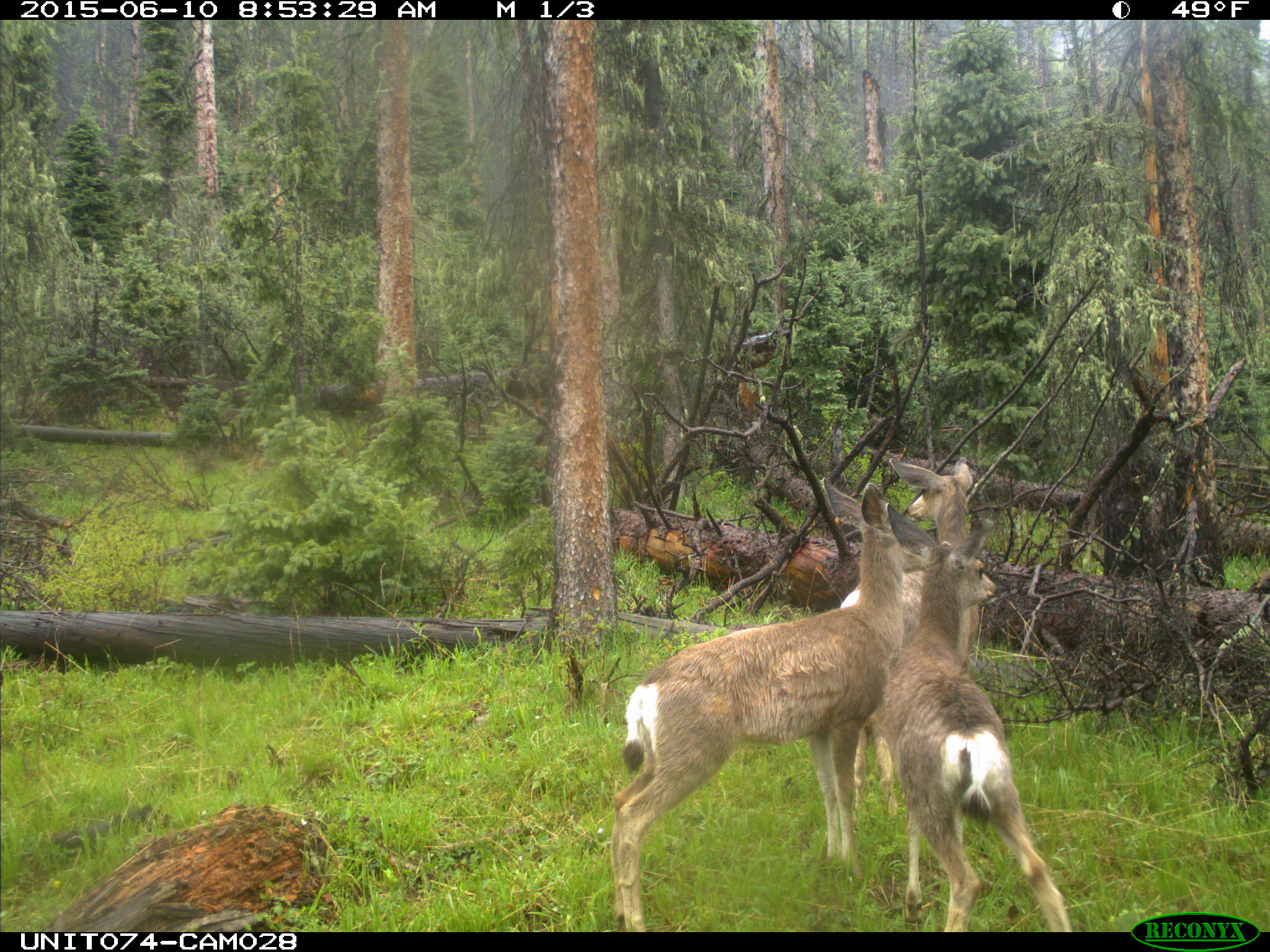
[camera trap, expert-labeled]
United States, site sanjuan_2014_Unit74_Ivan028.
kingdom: Animalia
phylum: Chordata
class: Mammalia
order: Artiodactyla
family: Cervidae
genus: Odocoileus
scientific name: Odocoileus hemionus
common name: mule deer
Odocoileus hemionus (mule deer).